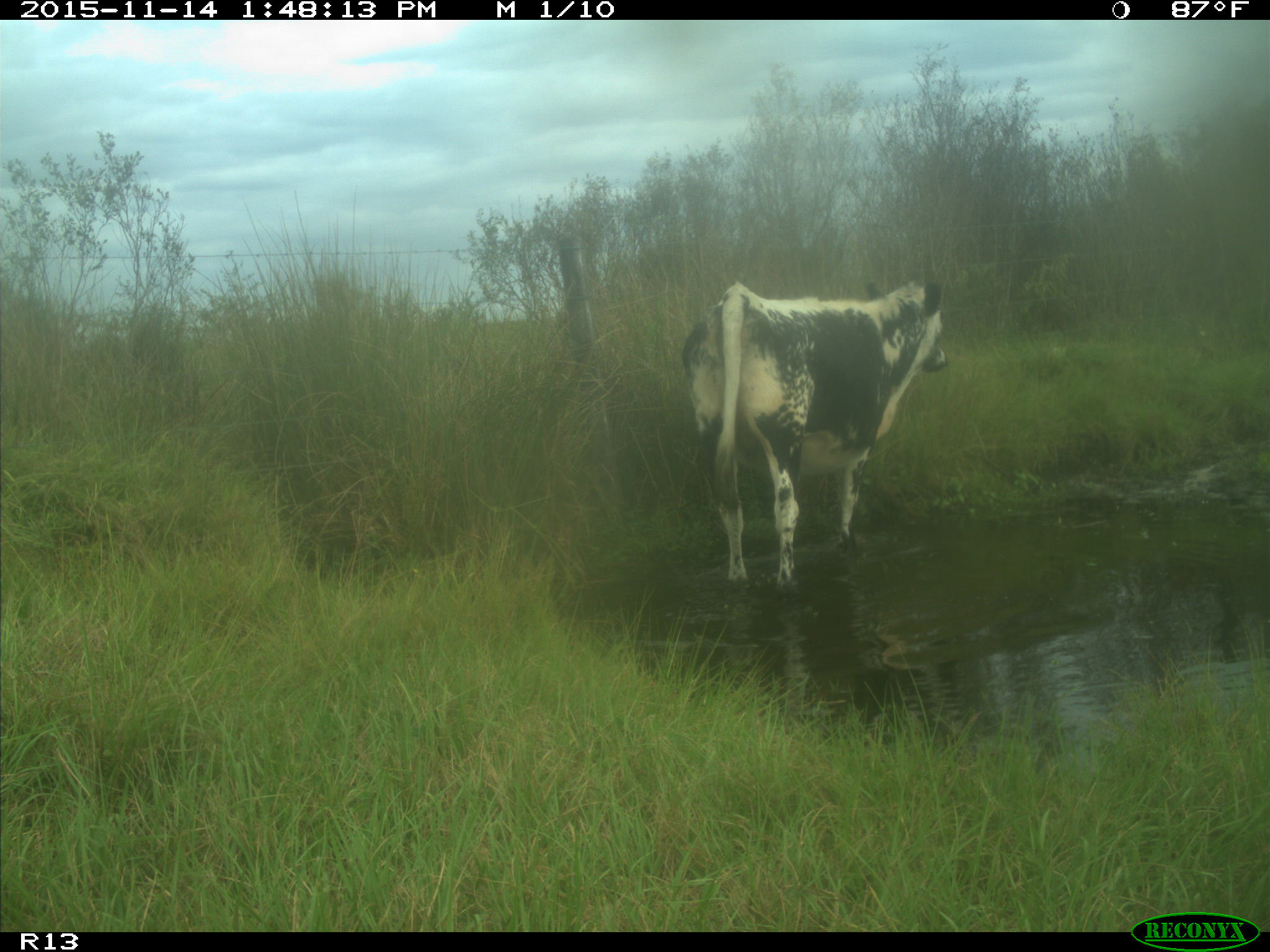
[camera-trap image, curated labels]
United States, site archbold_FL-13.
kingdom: Animalia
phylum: Chordata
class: Mammalia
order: Artiodactyla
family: Bovidae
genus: Bos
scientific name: Bos taurus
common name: domestic cow